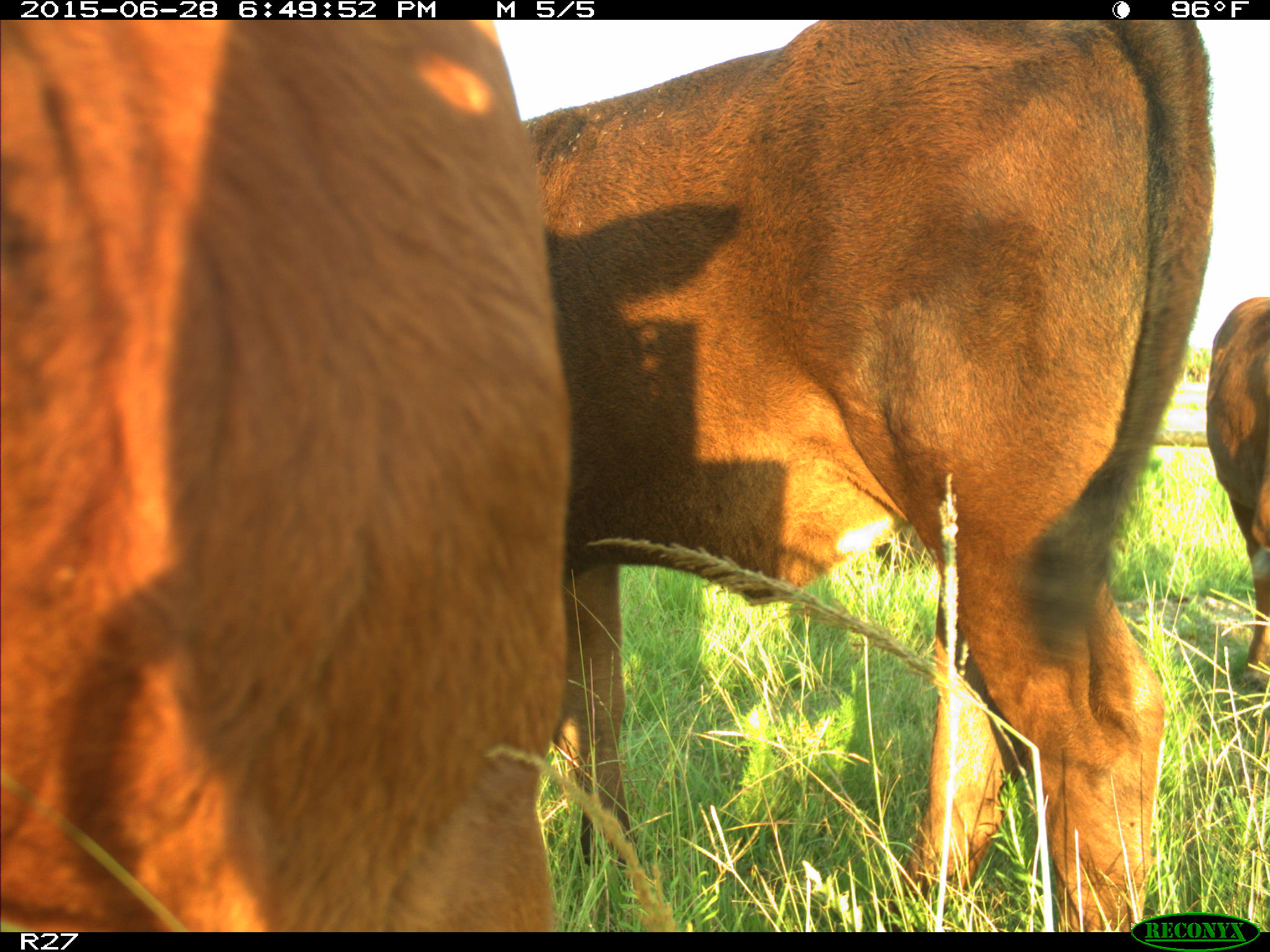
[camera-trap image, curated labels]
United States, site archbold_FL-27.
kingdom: Animalia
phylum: Chordata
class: Mammalia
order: Artiodactyla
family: Bovidae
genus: Bos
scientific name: Bos taurus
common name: domestic cow